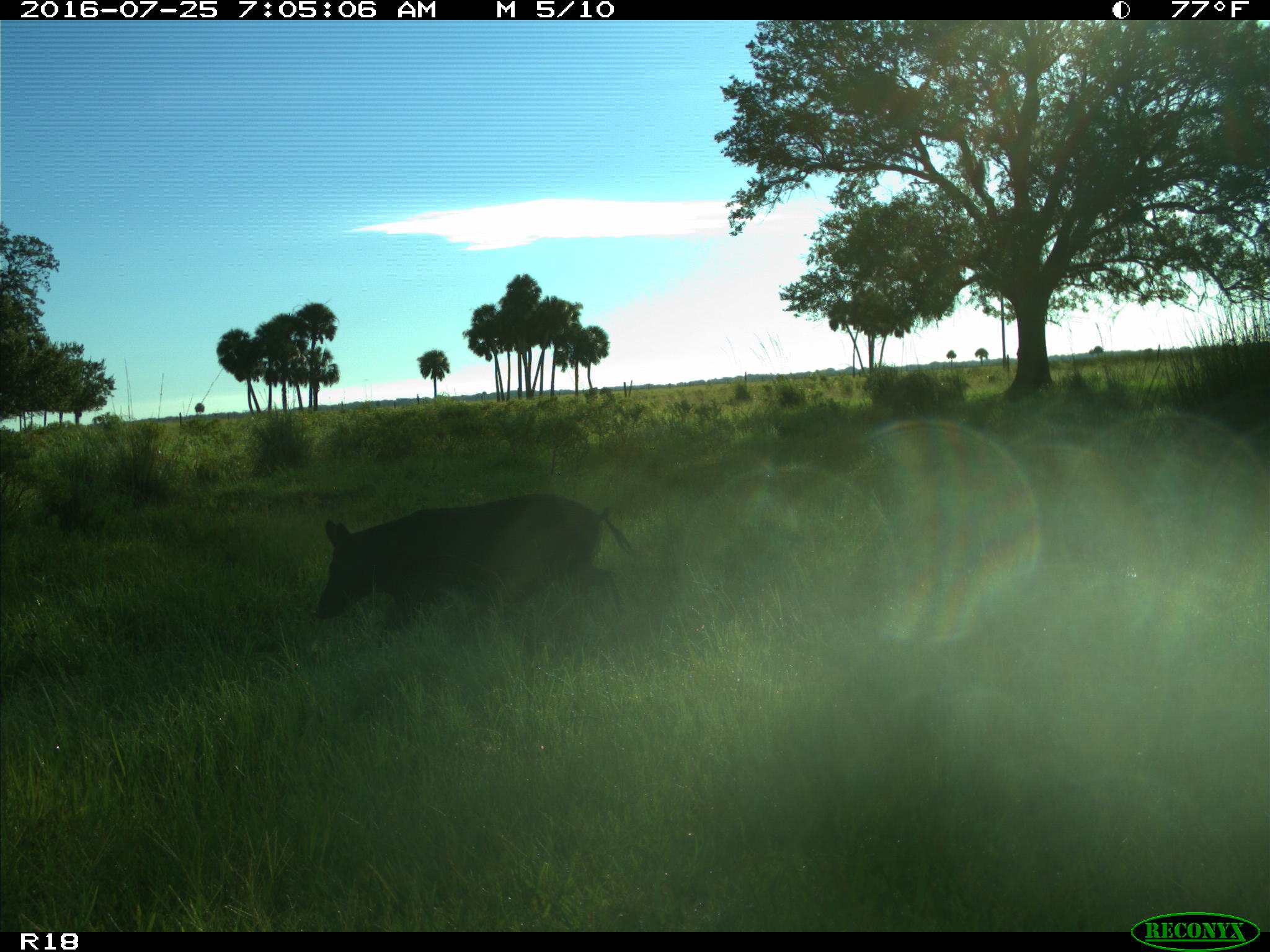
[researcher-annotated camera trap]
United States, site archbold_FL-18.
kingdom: Animalia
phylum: Chordata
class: Mammalia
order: Artiodactyla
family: Suidae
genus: Sus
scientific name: Sus scrofa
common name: wild boar